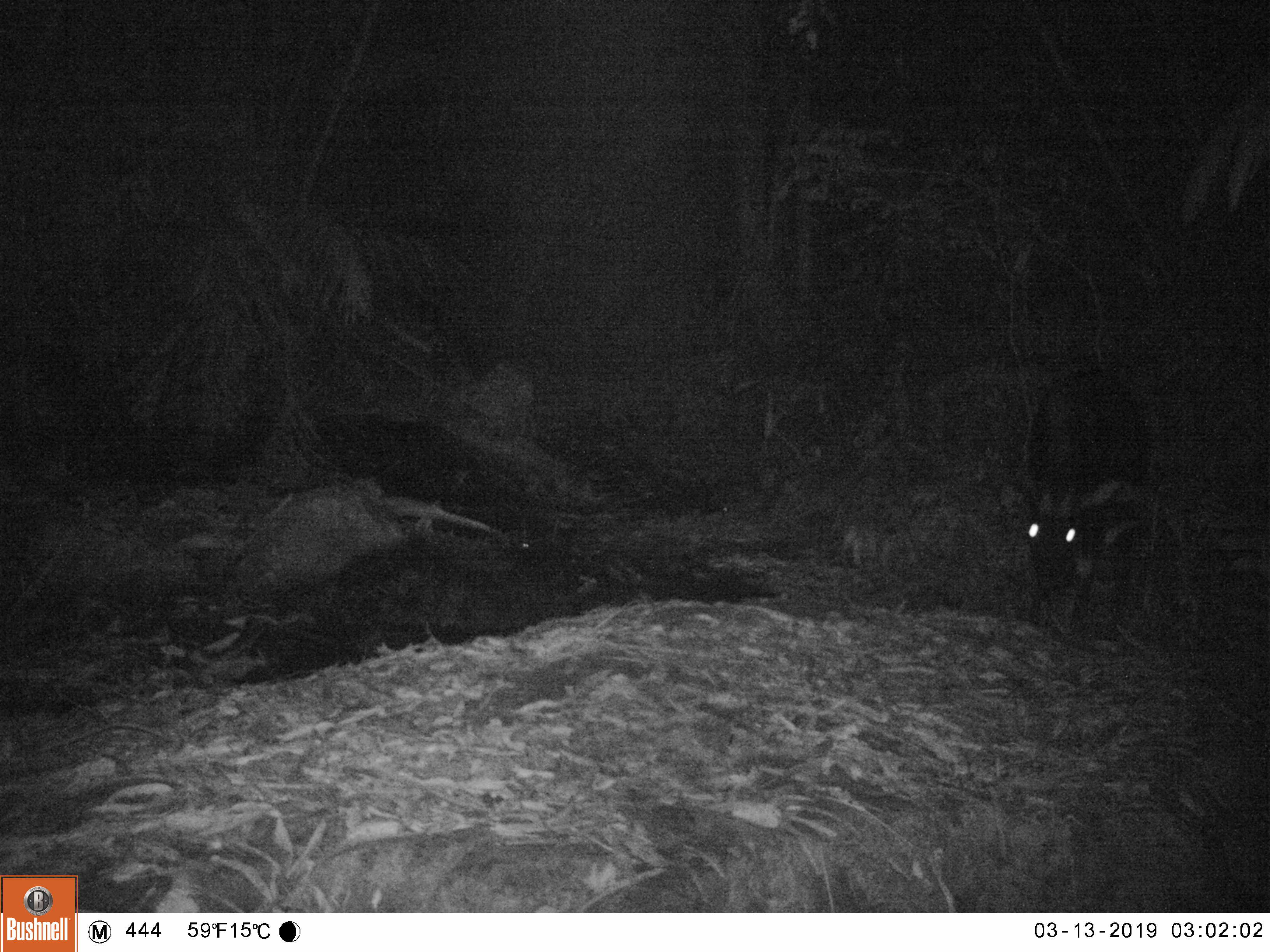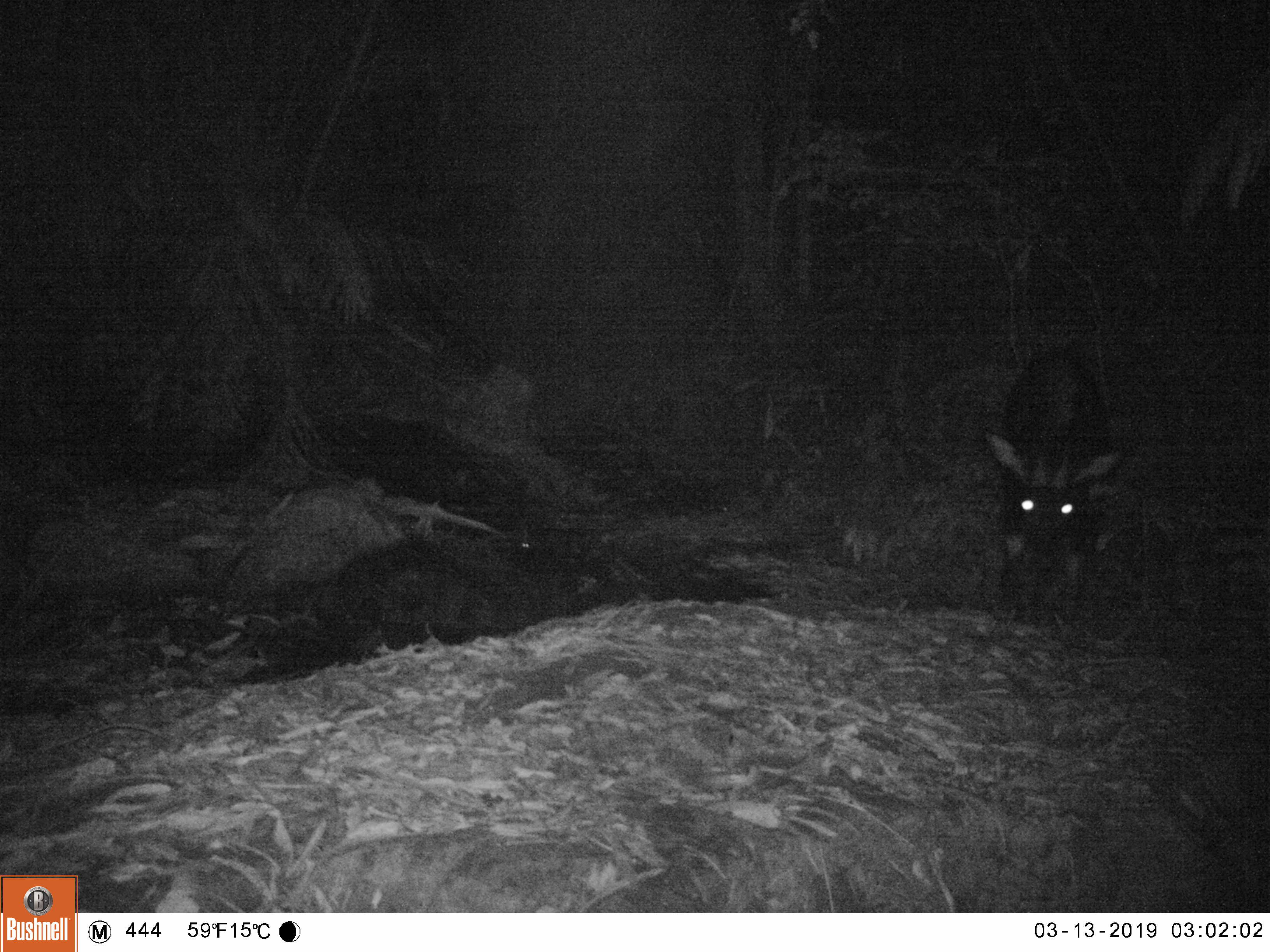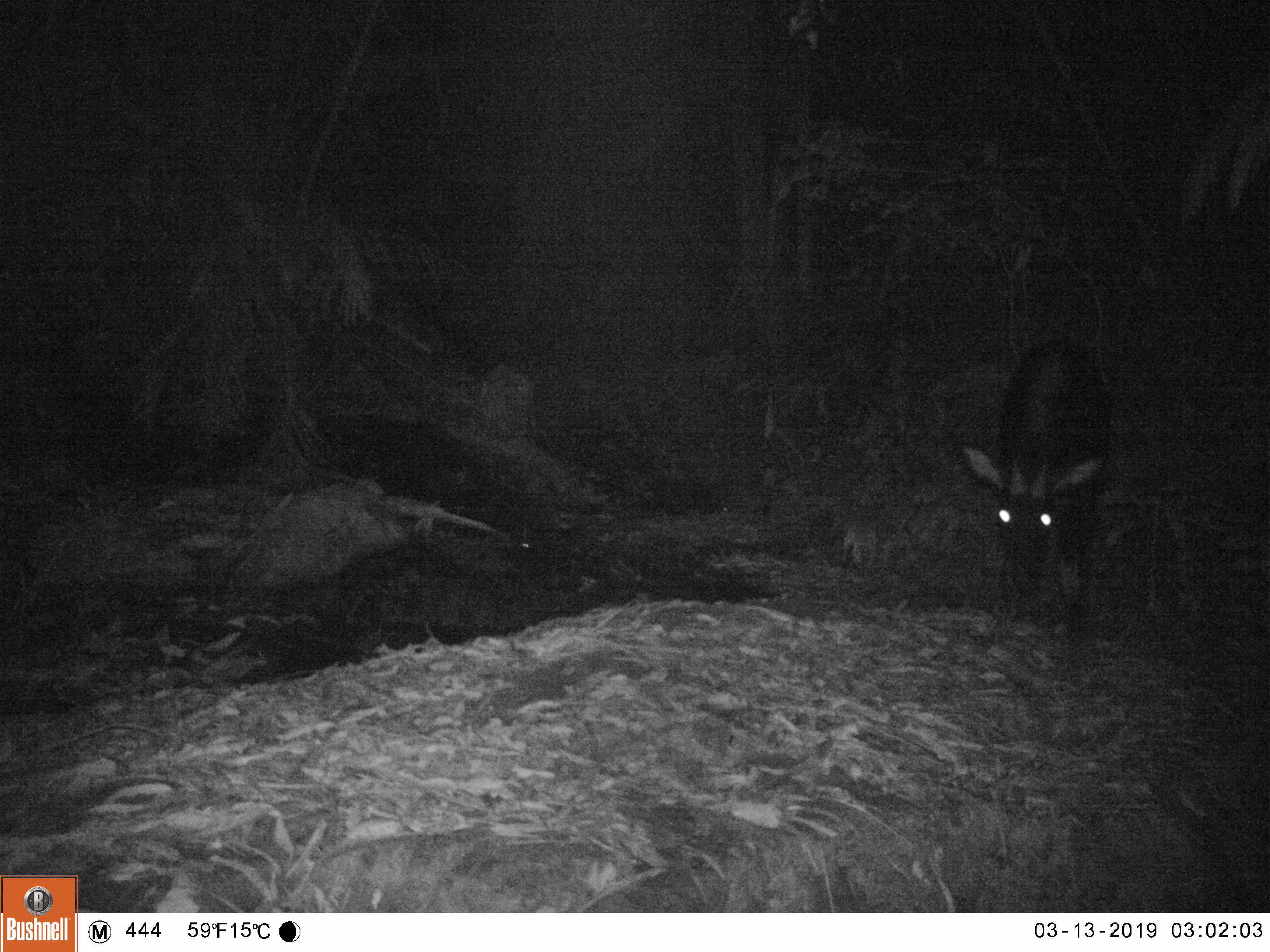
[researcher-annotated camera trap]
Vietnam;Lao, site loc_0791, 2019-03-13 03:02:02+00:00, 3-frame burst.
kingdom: Animalia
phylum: Chordata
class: Mammalia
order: Artiodactyla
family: Bovidae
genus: Capricornis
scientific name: Capricornis sumatraensis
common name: chinese serow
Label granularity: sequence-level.